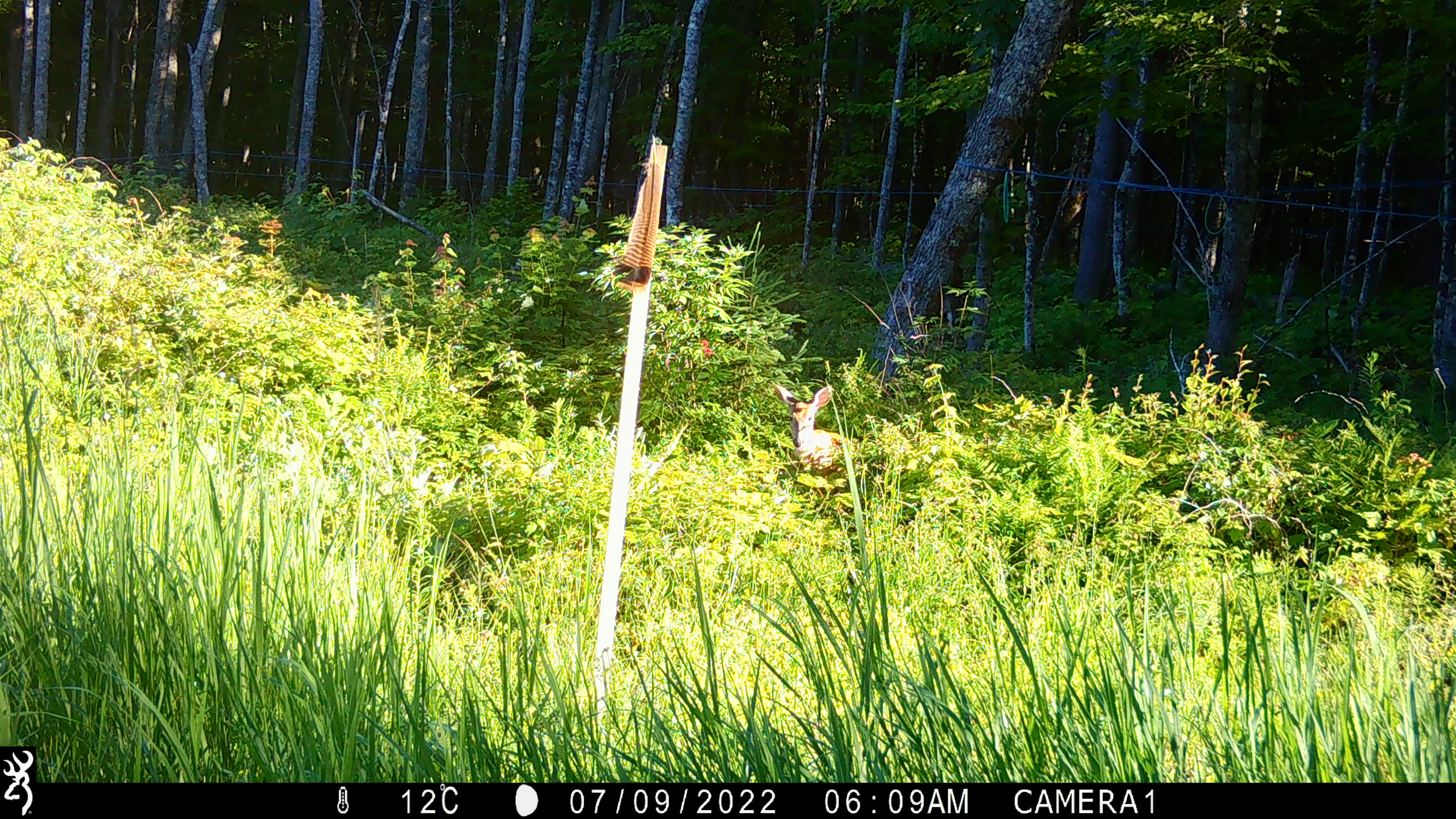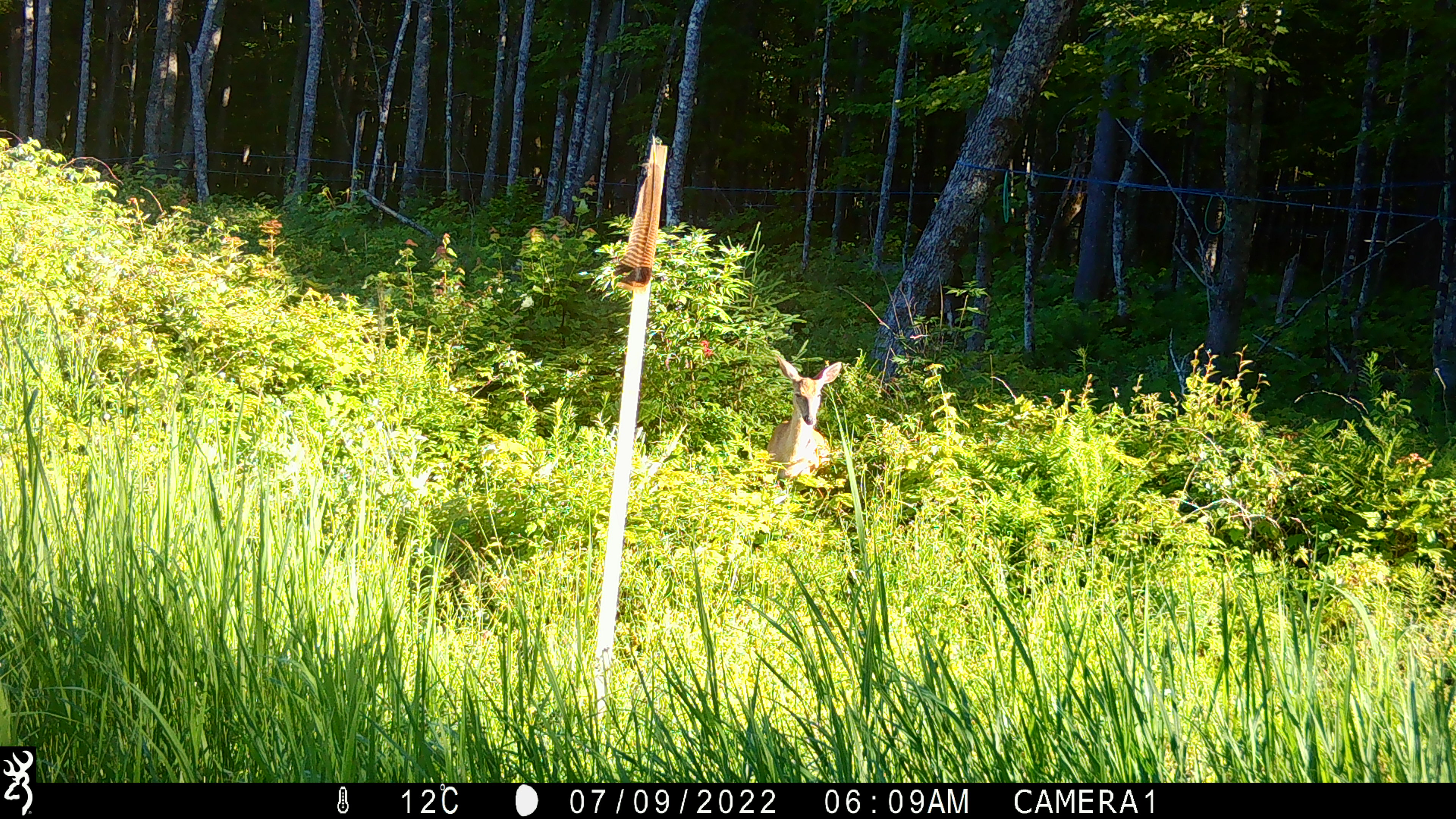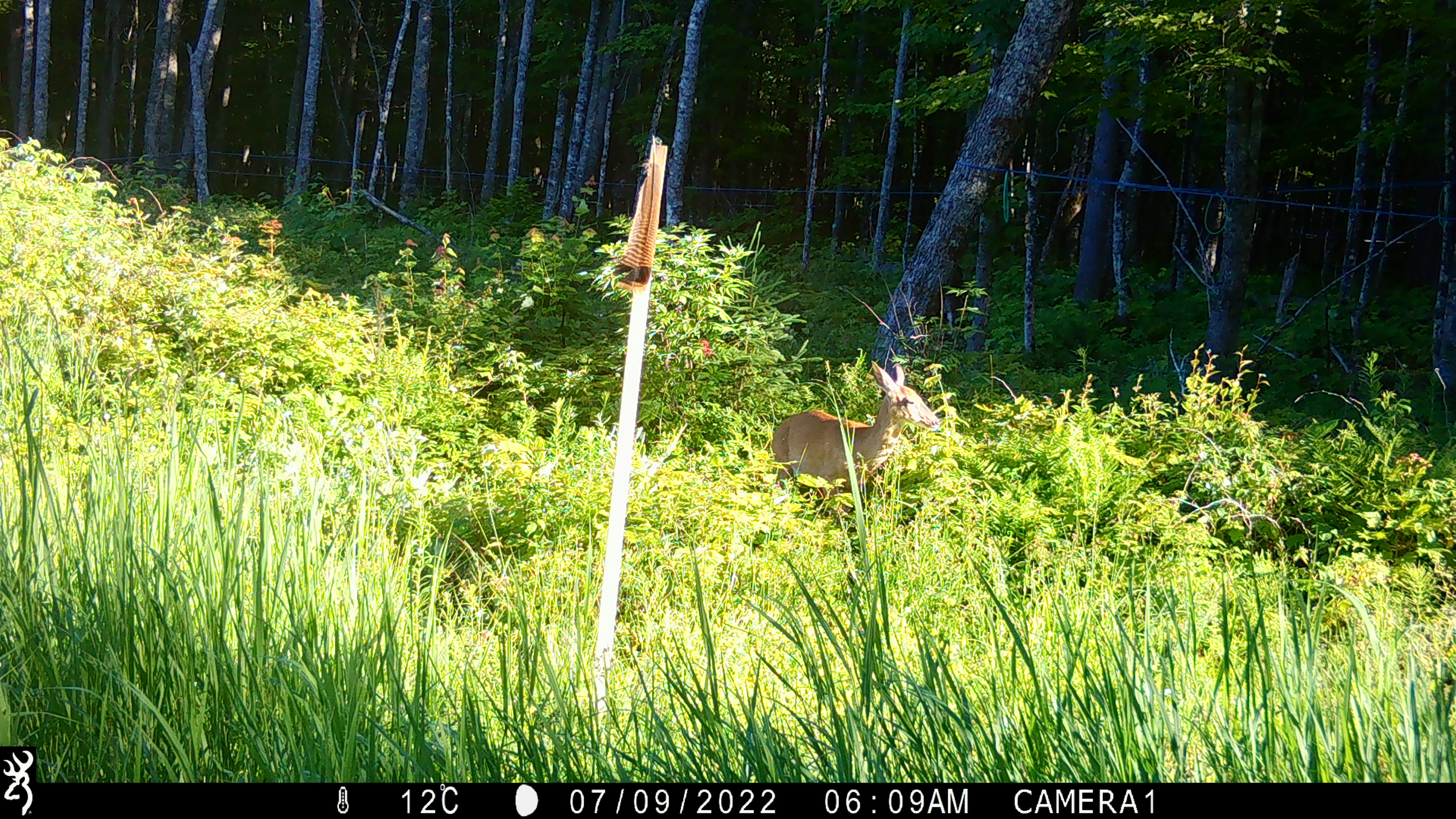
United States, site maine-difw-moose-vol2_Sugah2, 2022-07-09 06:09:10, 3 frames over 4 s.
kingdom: Animalia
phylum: Chordata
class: Mammalia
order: Artiodactyla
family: Cervidae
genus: Odocoileus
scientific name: Odocoileus virginianus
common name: white-tailed deer